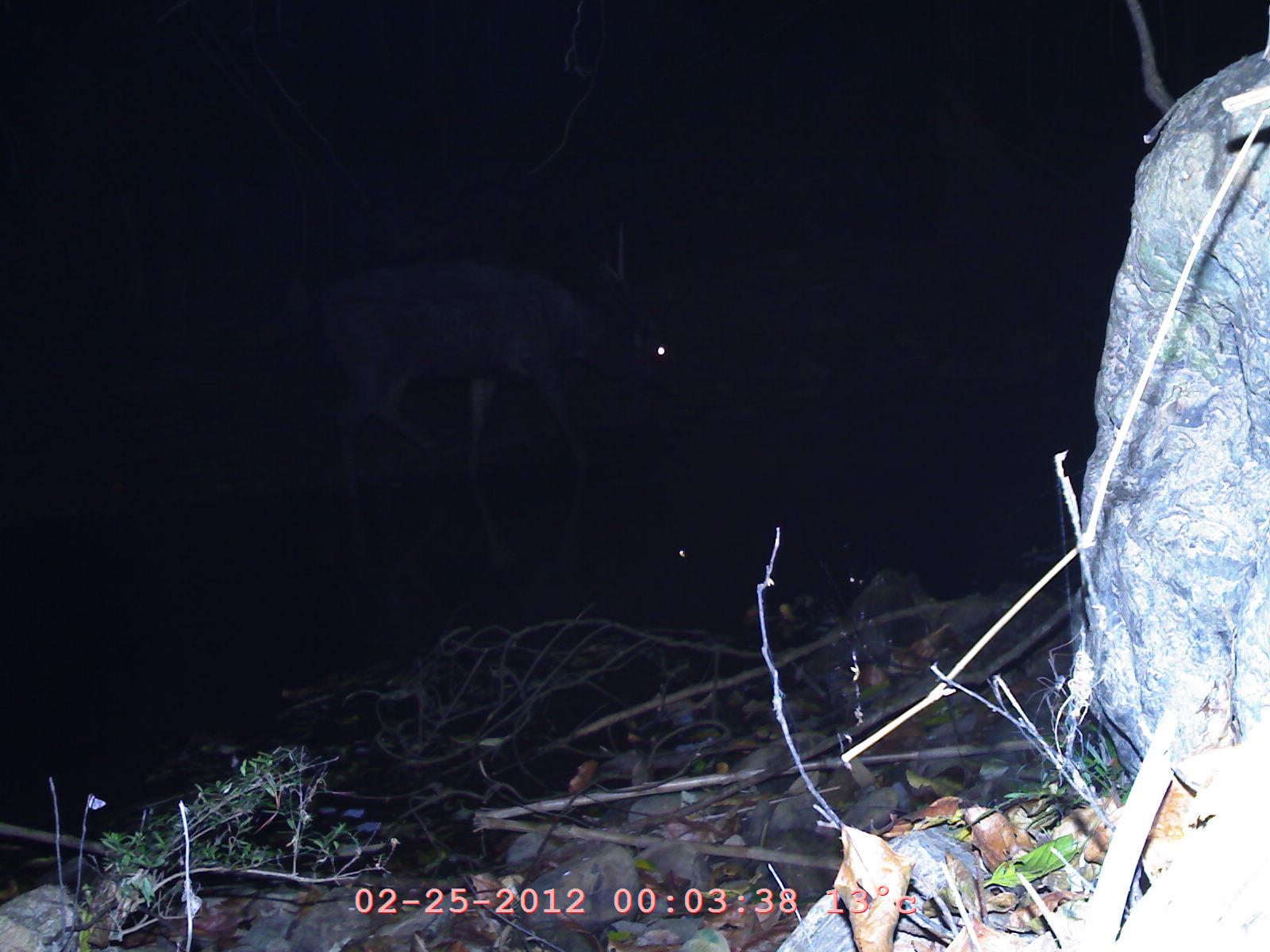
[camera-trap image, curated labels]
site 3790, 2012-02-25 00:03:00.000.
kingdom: Animalia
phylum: Chordata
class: Mammalia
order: Artiodactyla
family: Cervidae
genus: Rusa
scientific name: Rusa unicolor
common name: sambar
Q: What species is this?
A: Rusa unicolor (sambar).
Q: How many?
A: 1.